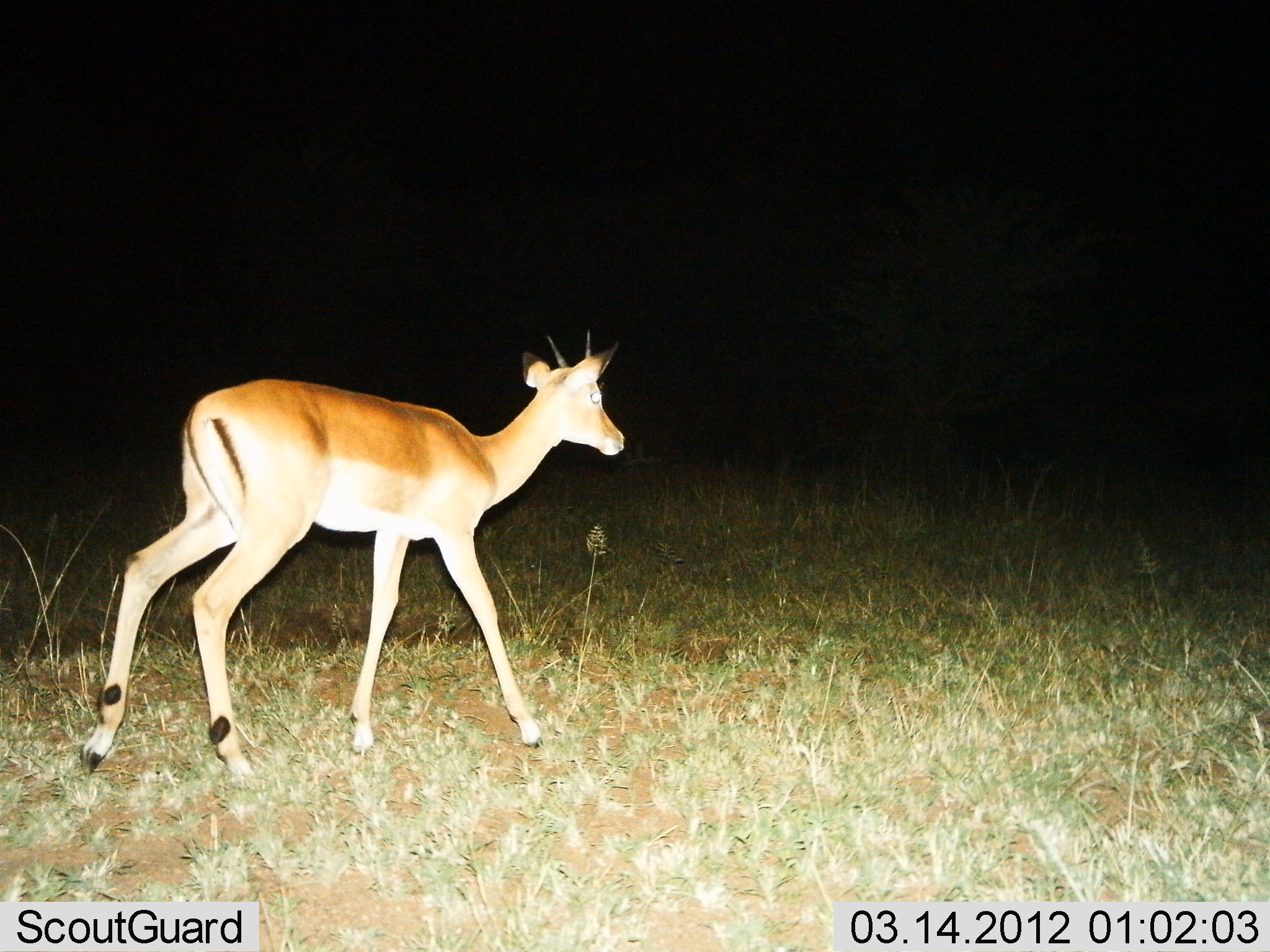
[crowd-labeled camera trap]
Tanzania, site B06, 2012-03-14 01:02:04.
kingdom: Animalia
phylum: Chordata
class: Mammalia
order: Artiodactyla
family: Bovidae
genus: Aepyceros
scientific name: Aepyceros melampus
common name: impala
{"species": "impala (Aepyceros melampus)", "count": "1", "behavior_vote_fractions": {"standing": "31%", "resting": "0%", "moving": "77%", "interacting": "0%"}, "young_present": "15%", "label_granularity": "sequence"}